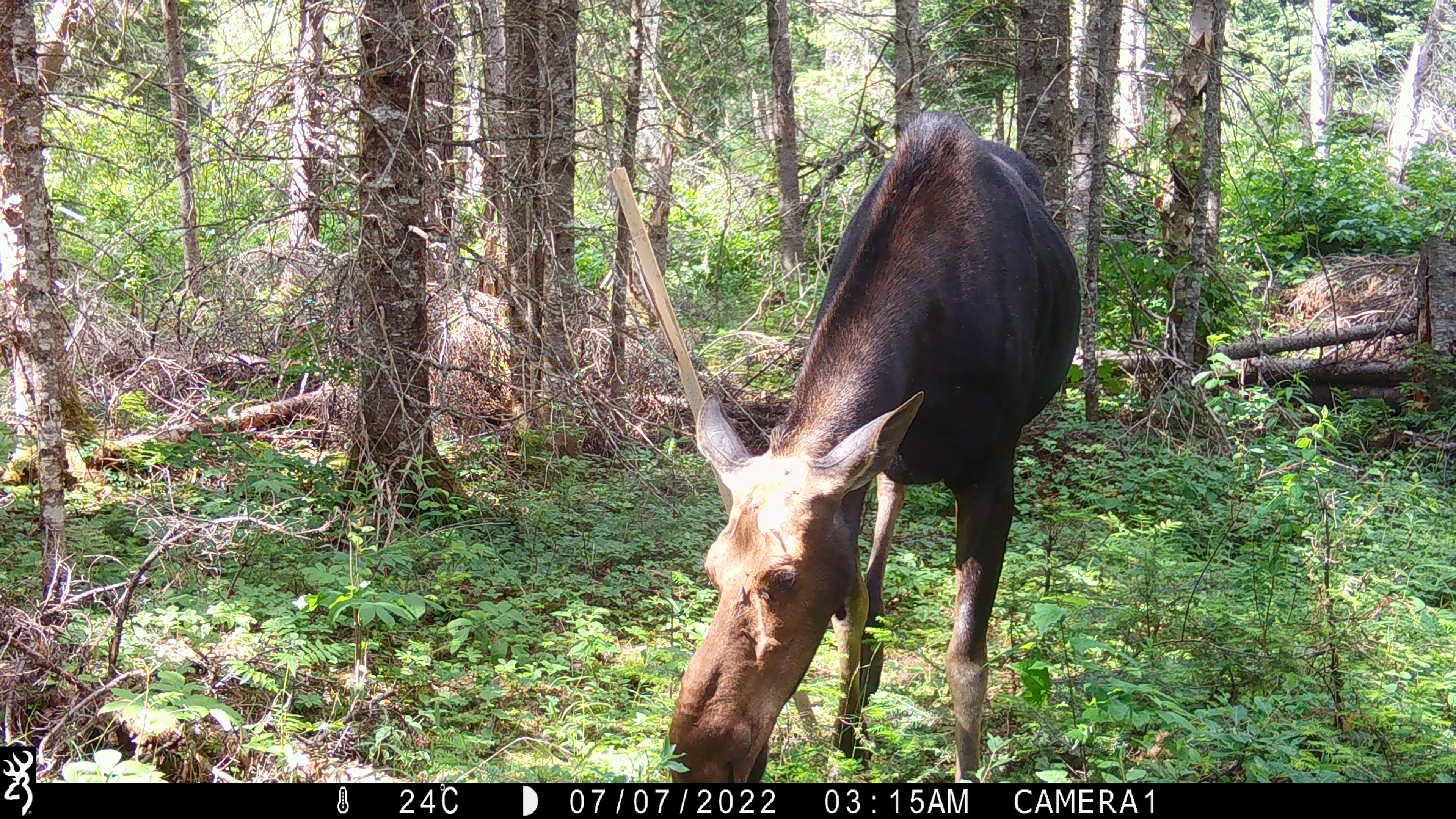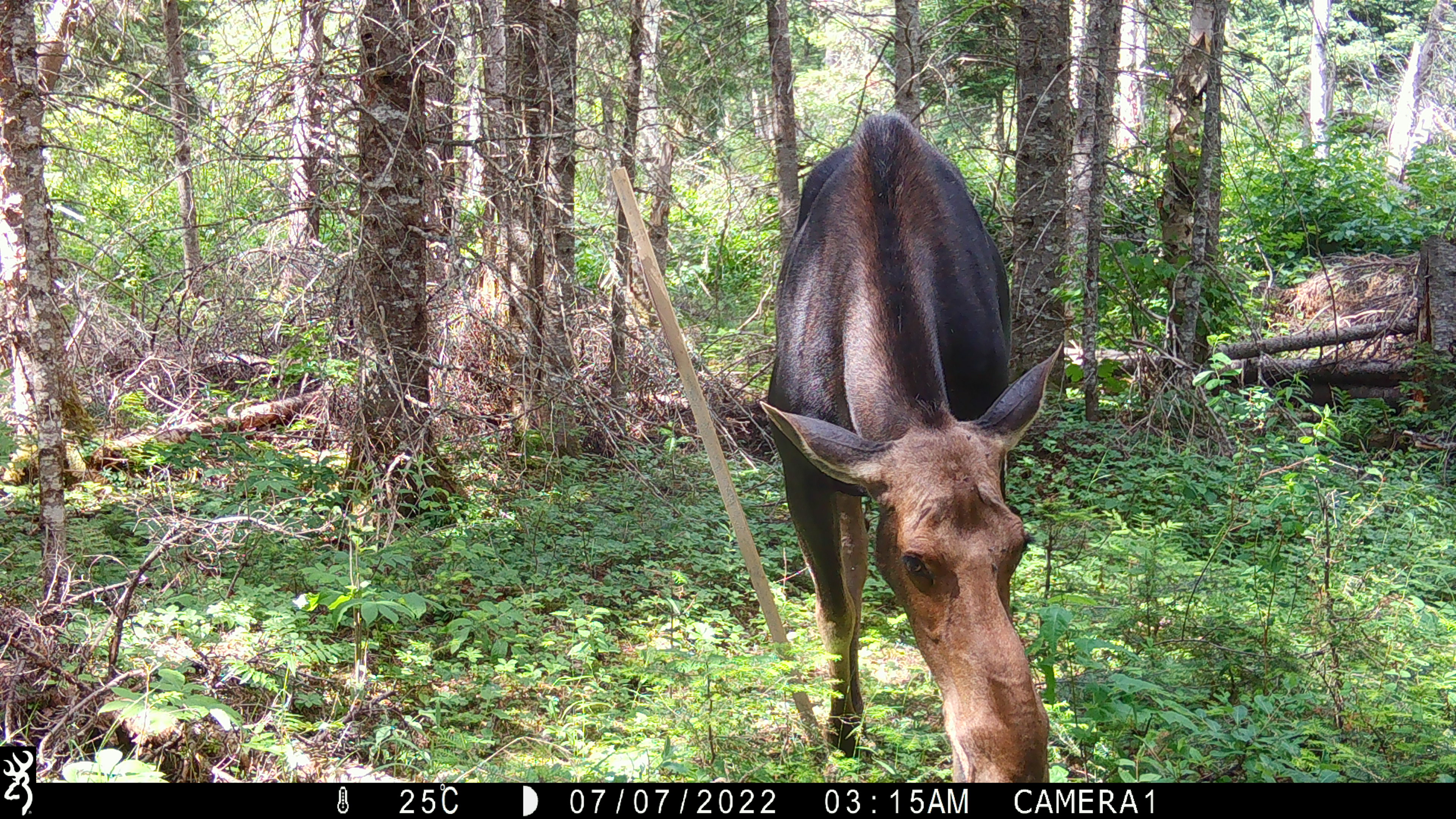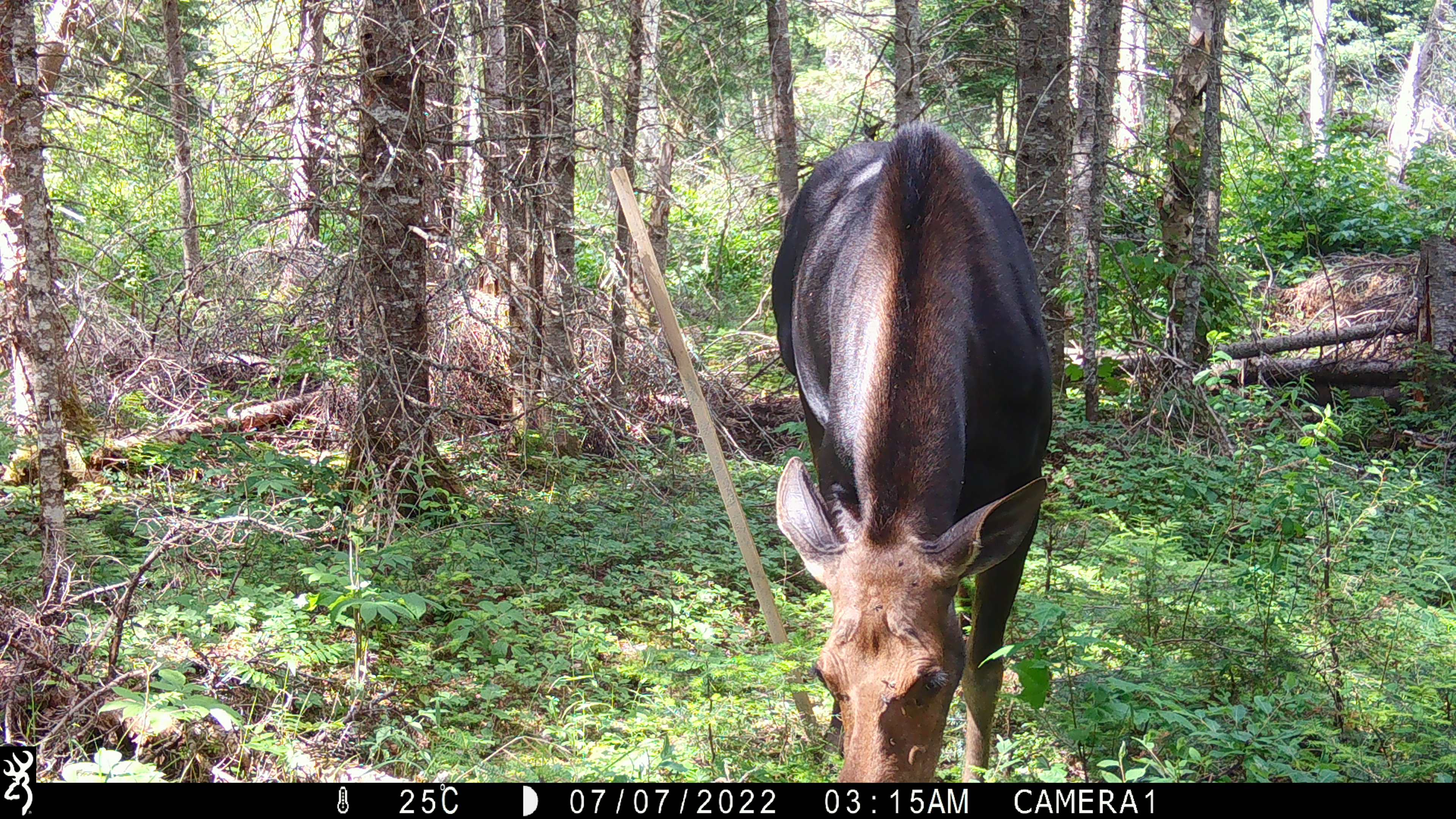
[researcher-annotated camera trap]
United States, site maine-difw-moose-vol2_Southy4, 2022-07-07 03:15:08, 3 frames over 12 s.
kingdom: Animalia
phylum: Chordata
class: Mammalia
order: Artiodactyla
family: Cervidae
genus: Alces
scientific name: Alces alces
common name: moose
Moose (Alces alces).